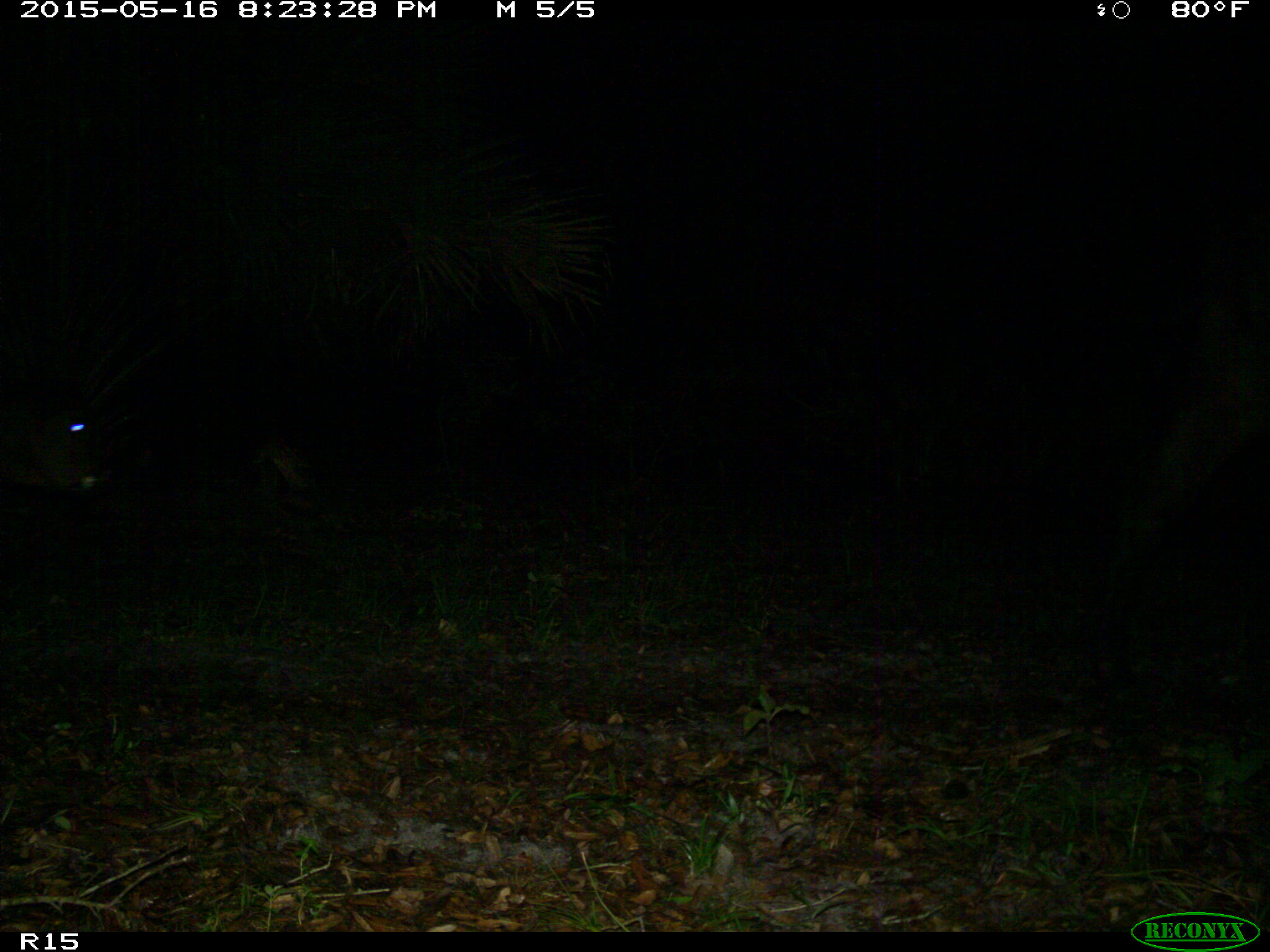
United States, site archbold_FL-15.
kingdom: Animalia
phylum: Chordata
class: Mammalia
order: Artiodactyla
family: Bovidae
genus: Bos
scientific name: Bos taurus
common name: domestic cow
Bos taurus (domestic cow).